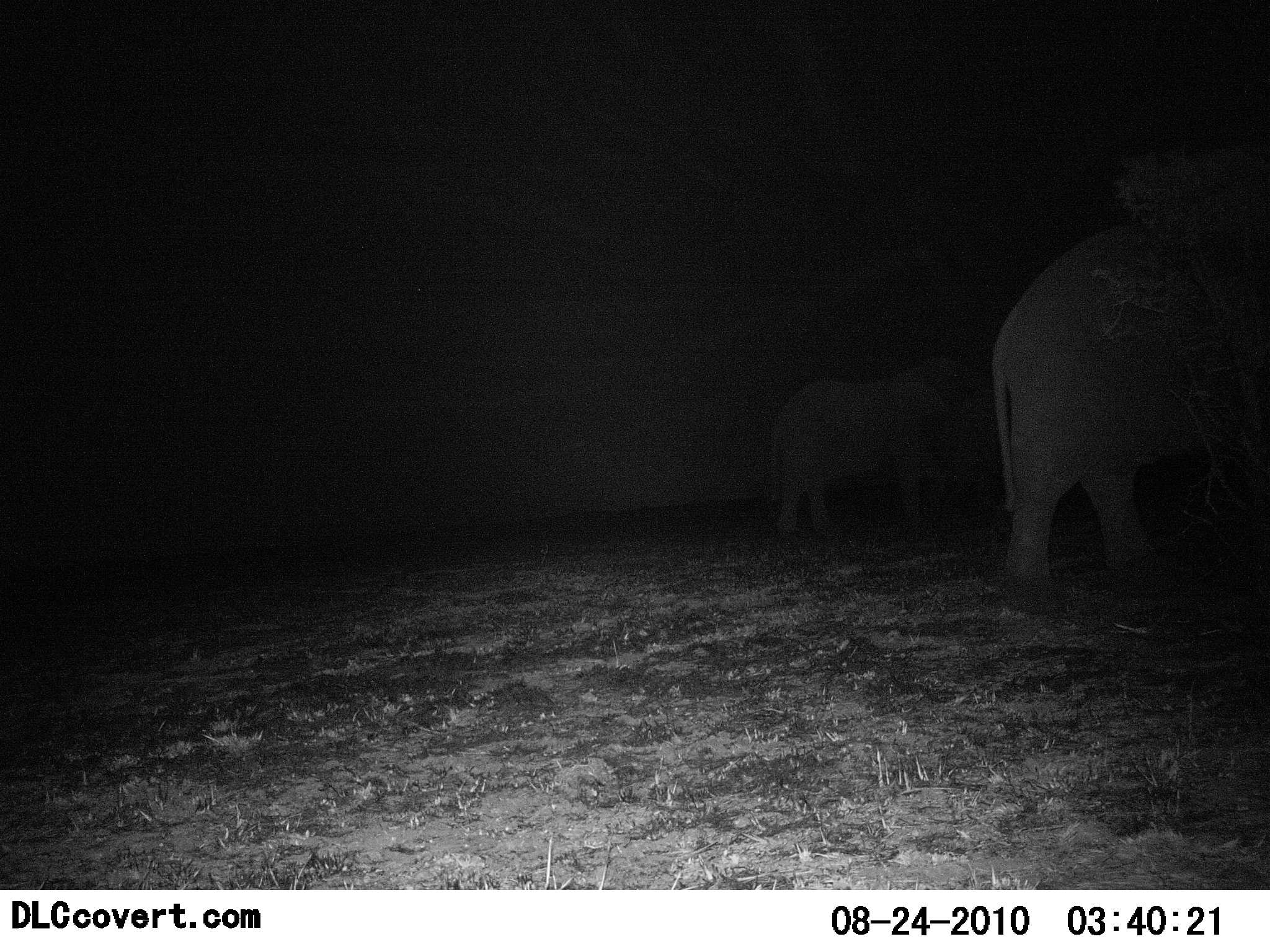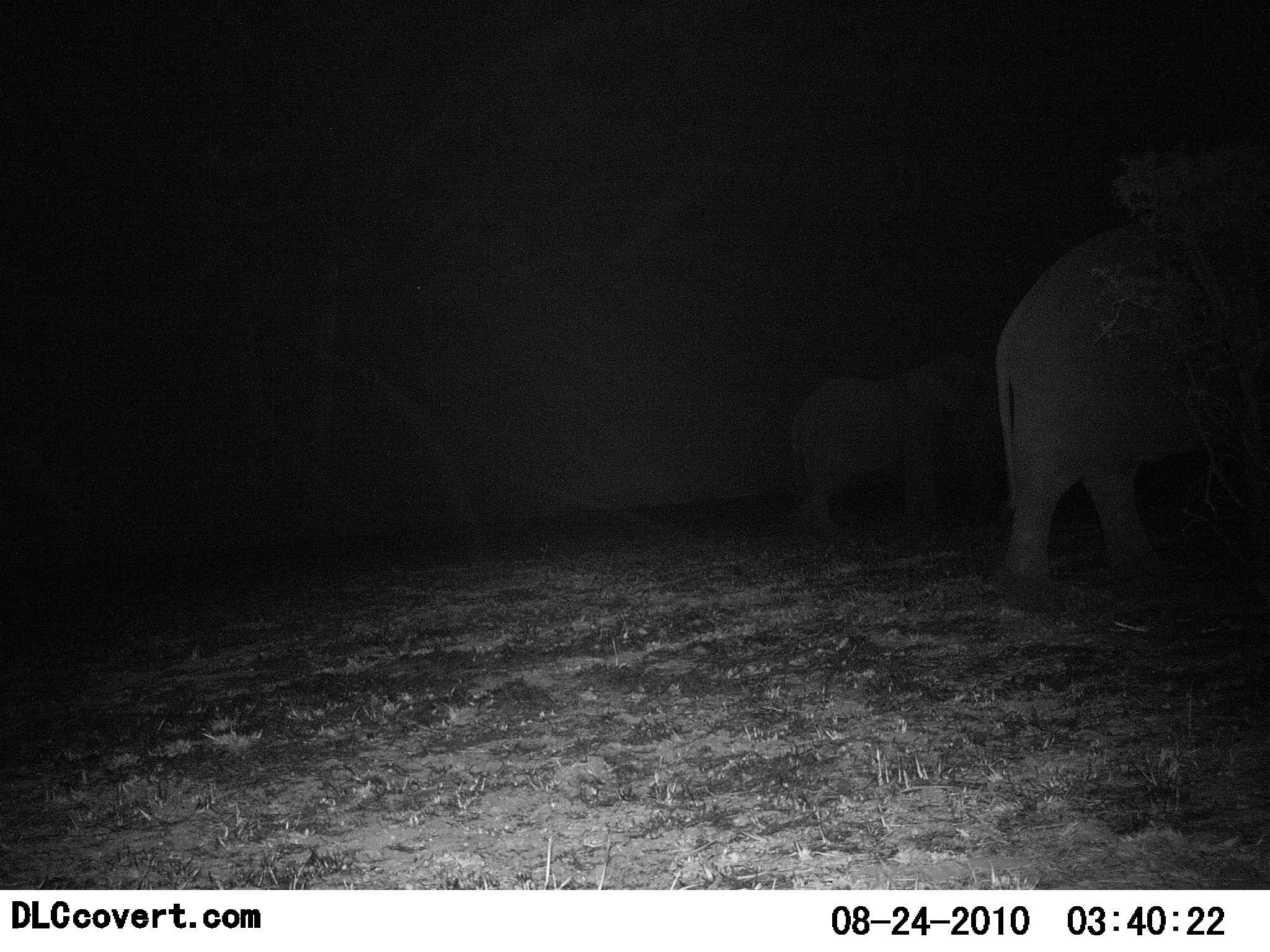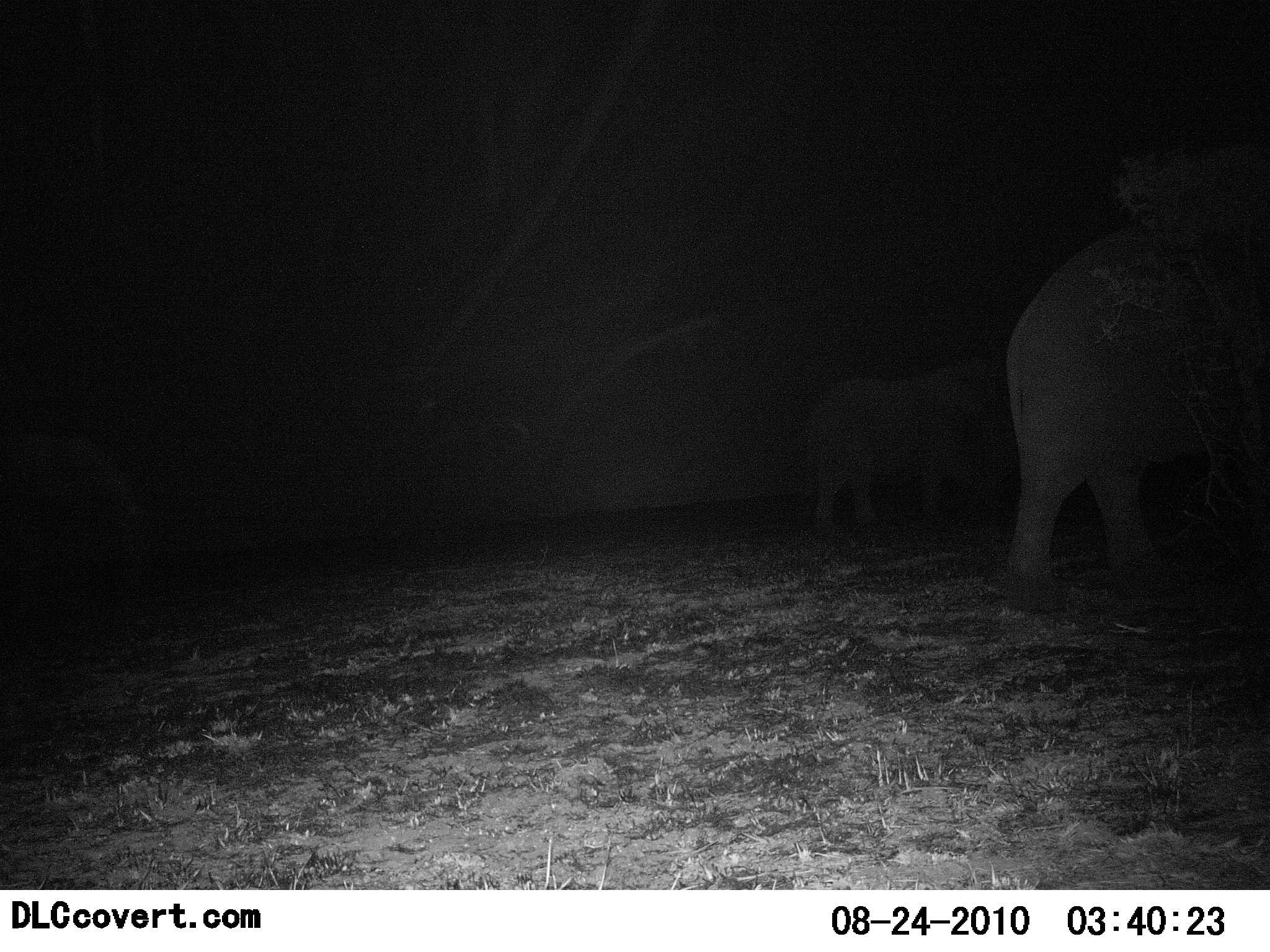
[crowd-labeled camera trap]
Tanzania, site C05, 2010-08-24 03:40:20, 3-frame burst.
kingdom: Animalia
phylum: Chordata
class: Mammalia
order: Proboscidea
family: Elephantidae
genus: Loxodonta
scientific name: Loxodonta africana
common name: african bush elephant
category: elephant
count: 2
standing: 29%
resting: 7%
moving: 79%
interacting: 0%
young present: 21%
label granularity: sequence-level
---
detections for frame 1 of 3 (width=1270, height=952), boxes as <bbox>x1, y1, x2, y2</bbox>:
animal: <bbox>991, 223, 1270, 610</bbox>; <bbox>765, 357, 982, 536</bbox>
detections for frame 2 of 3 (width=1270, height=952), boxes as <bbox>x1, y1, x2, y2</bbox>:
animal: <bbox>995, 221, 1270, 580</bbox>; <bbox>783, 360, 992, 540</bbox>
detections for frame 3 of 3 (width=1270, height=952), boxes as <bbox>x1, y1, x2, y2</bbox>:
animal: <bbox>1002, 226, 1269, 613</bbox>; <bbox>800, 358, 997, 545</bbox>